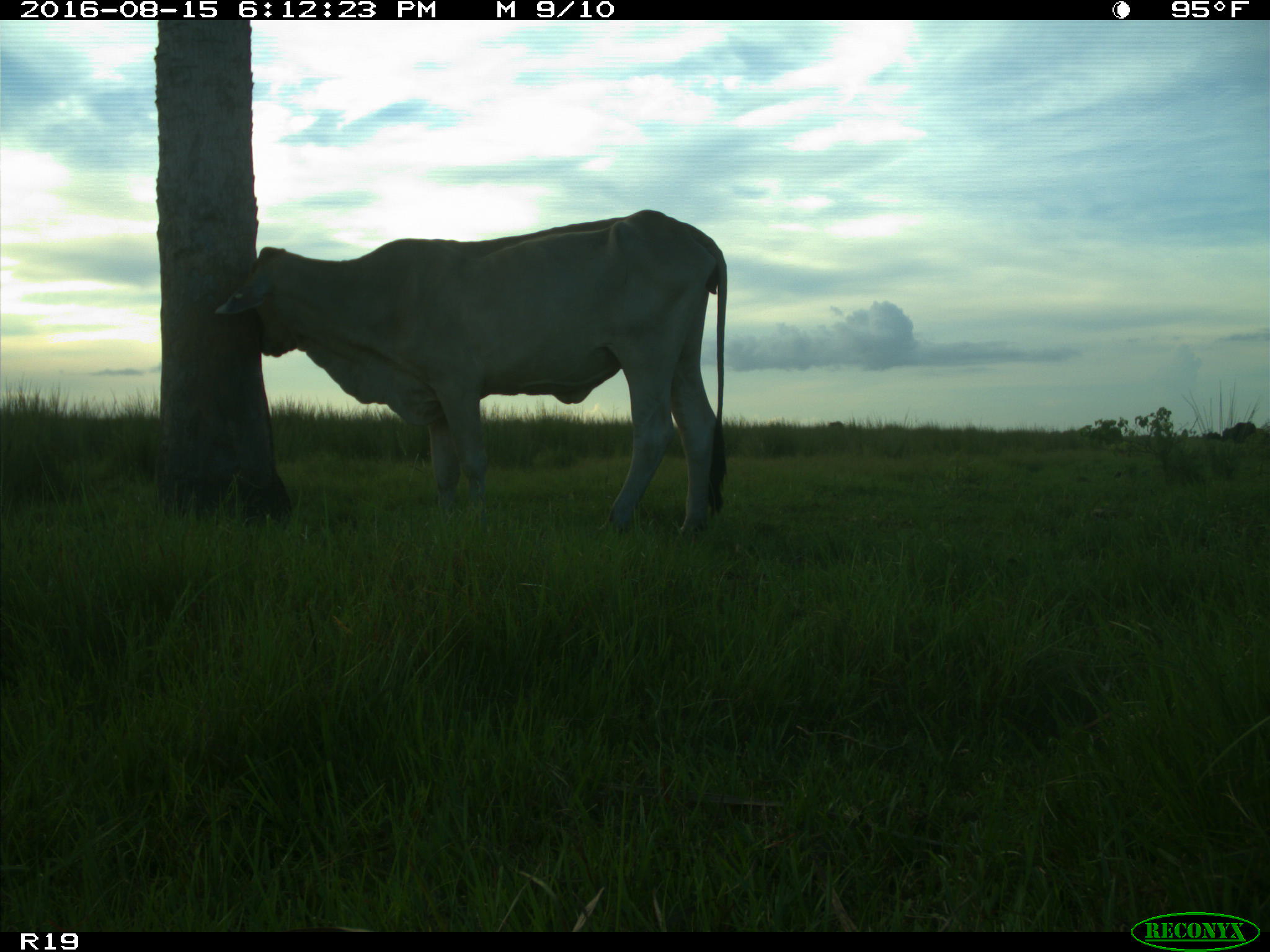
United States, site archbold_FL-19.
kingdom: Animalia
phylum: Chordata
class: Mammalia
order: Artiodactyla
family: Bovidae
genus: Bos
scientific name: Bos taurus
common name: domestic cow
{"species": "Bos taurus (domestic cow)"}